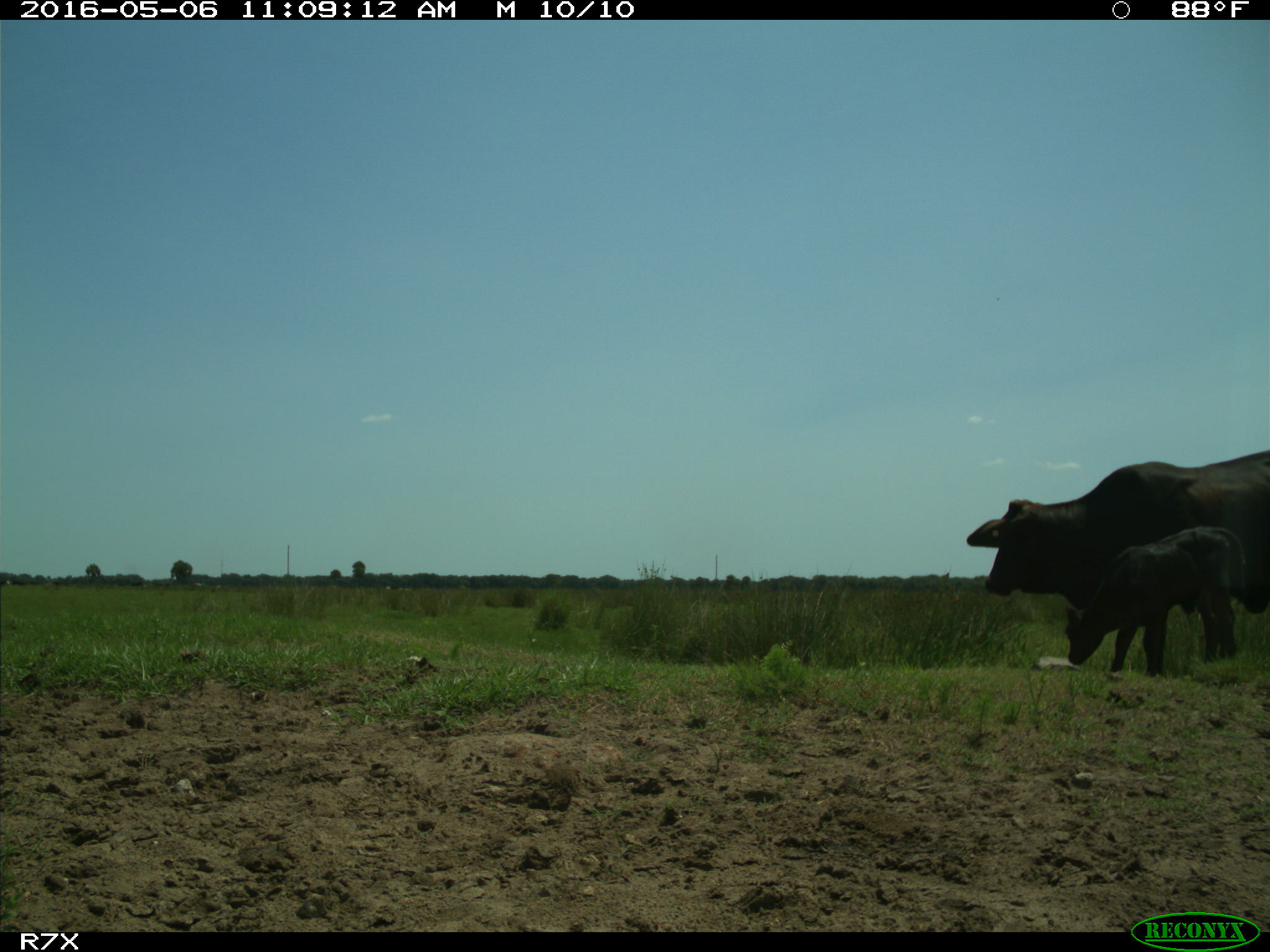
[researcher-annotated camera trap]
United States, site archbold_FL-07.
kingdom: Animalia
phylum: Chordata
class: Mammalia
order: Artiodactyla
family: Bovidae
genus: Bos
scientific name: Bos taurus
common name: domestic cow